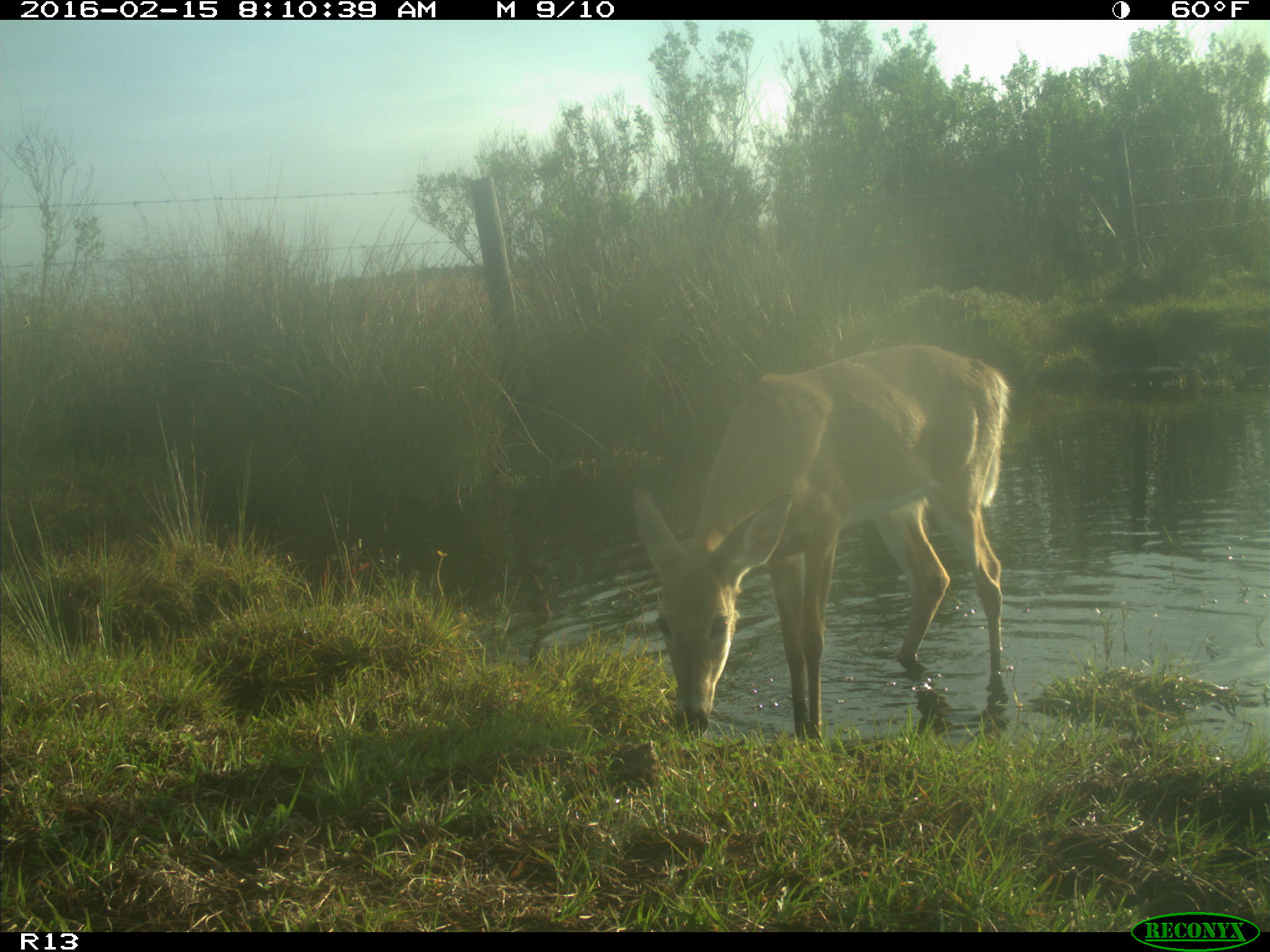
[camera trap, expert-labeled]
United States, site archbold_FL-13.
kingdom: Animalia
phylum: Chordata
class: Mammalia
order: Artiodactyla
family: Cervidae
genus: Odocoileus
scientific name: Odocoileus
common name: deer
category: unidentified deer